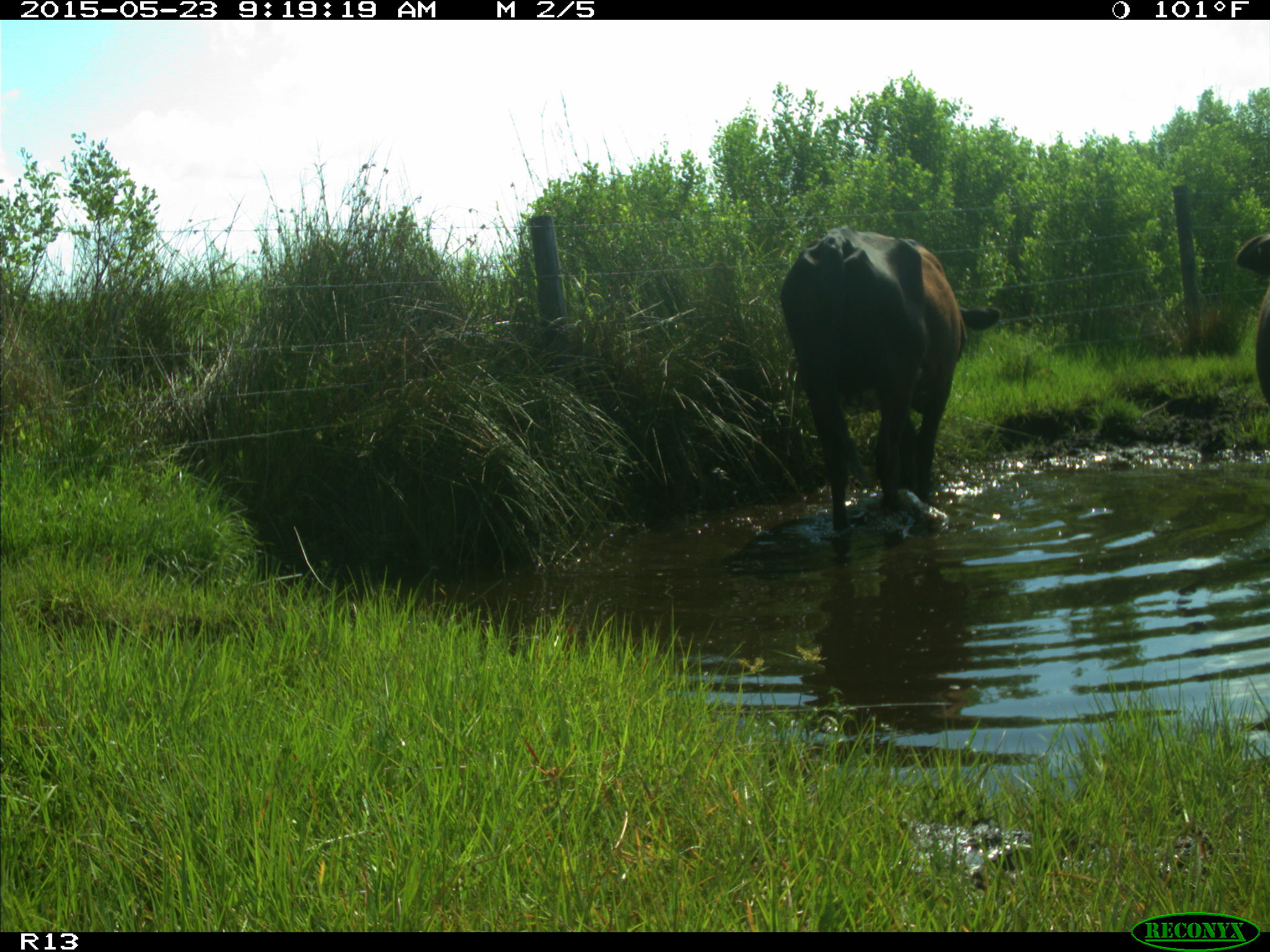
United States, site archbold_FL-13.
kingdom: Animalia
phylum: Chordata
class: Mammalia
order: Artiodactyla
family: Bovidae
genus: Bos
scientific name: Bos taurus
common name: domestic cow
Bos taurus (domestic cow).